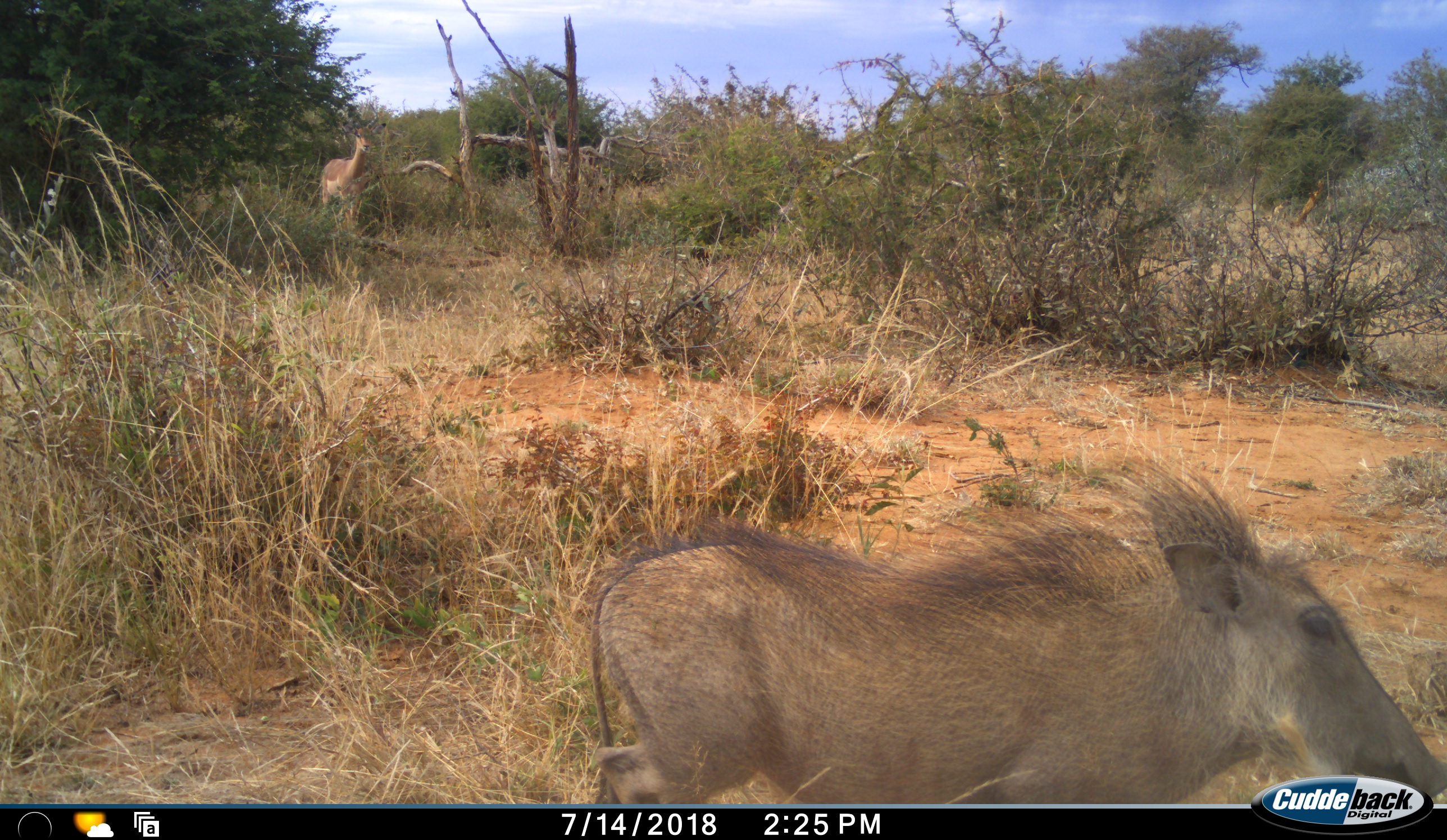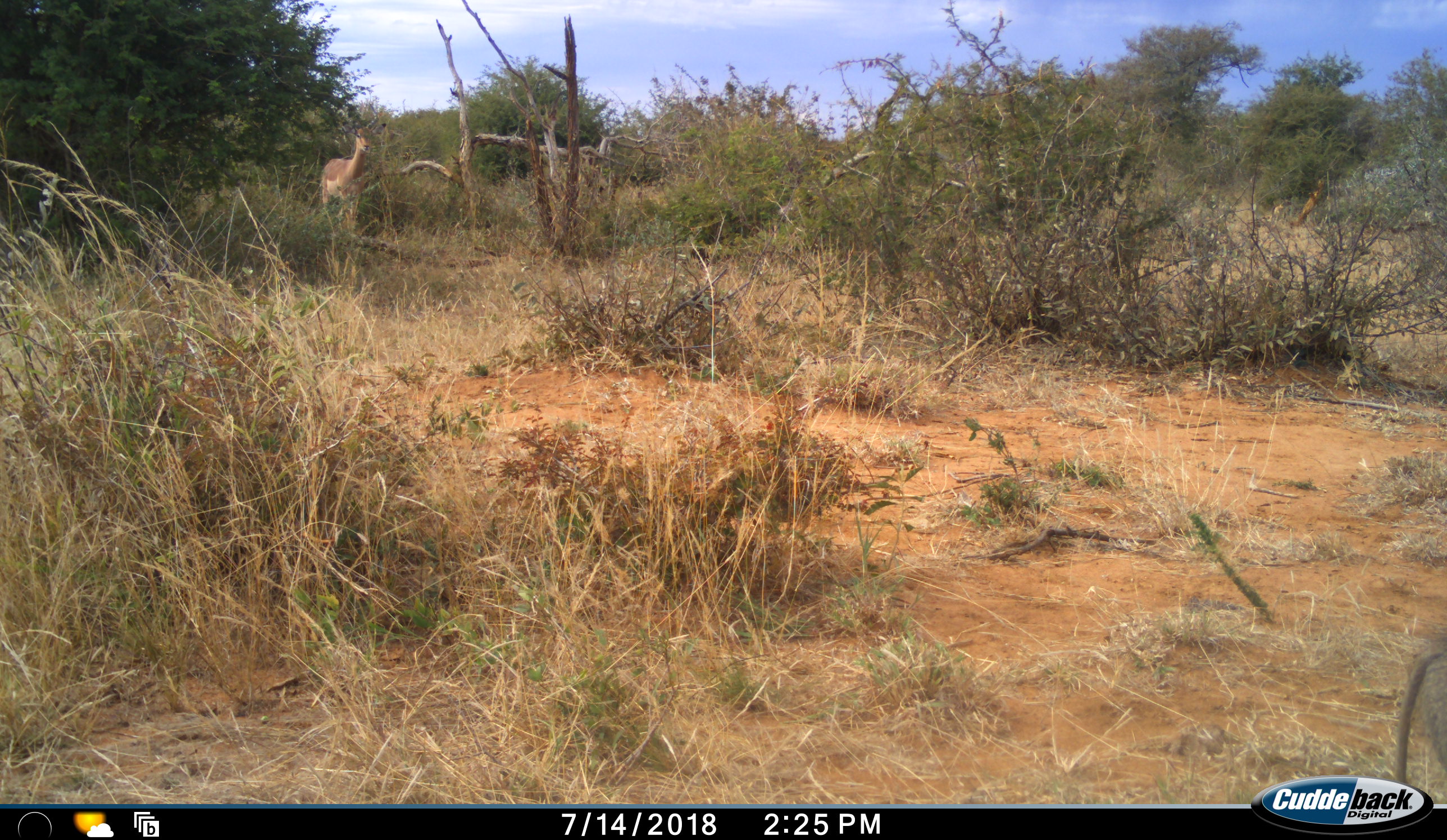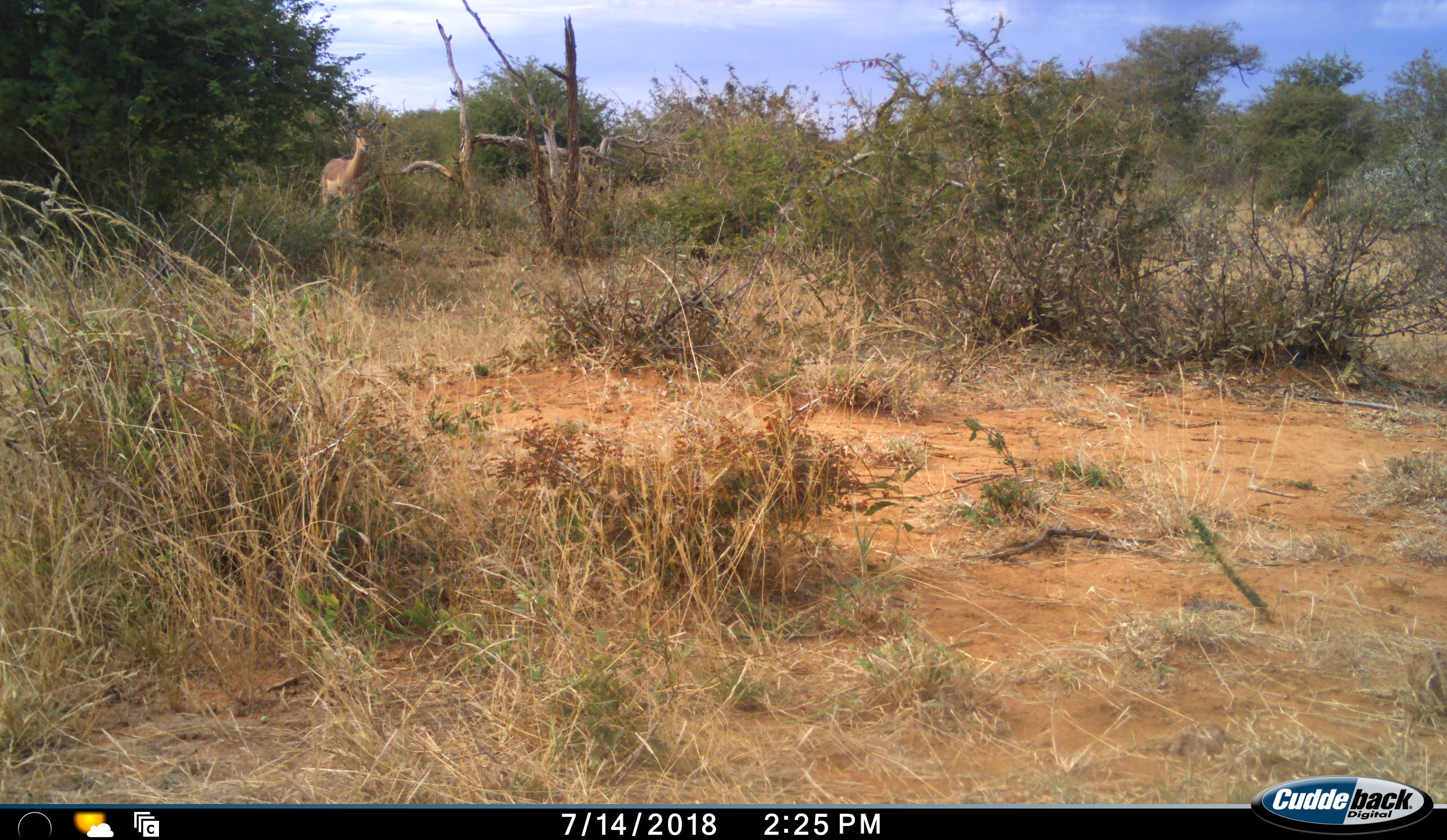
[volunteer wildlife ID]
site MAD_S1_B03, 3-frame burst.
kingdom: Animalia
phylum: Chordata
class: Mammalia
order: Artiodactyla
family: Bovidae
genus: Aepyceros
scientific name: Aepyceros melampus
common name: impala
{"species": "impala (Aepyceros melampus)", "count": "1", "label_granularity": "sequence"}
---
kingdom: Animalia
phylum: Chordata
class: Mammalia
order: Artiodactyla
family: Suidae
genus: Phacochoerus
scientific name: Phacochoerus africanus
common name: warthog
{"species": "warthog (Phacochoerus africanus)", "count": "1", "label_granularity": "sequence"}